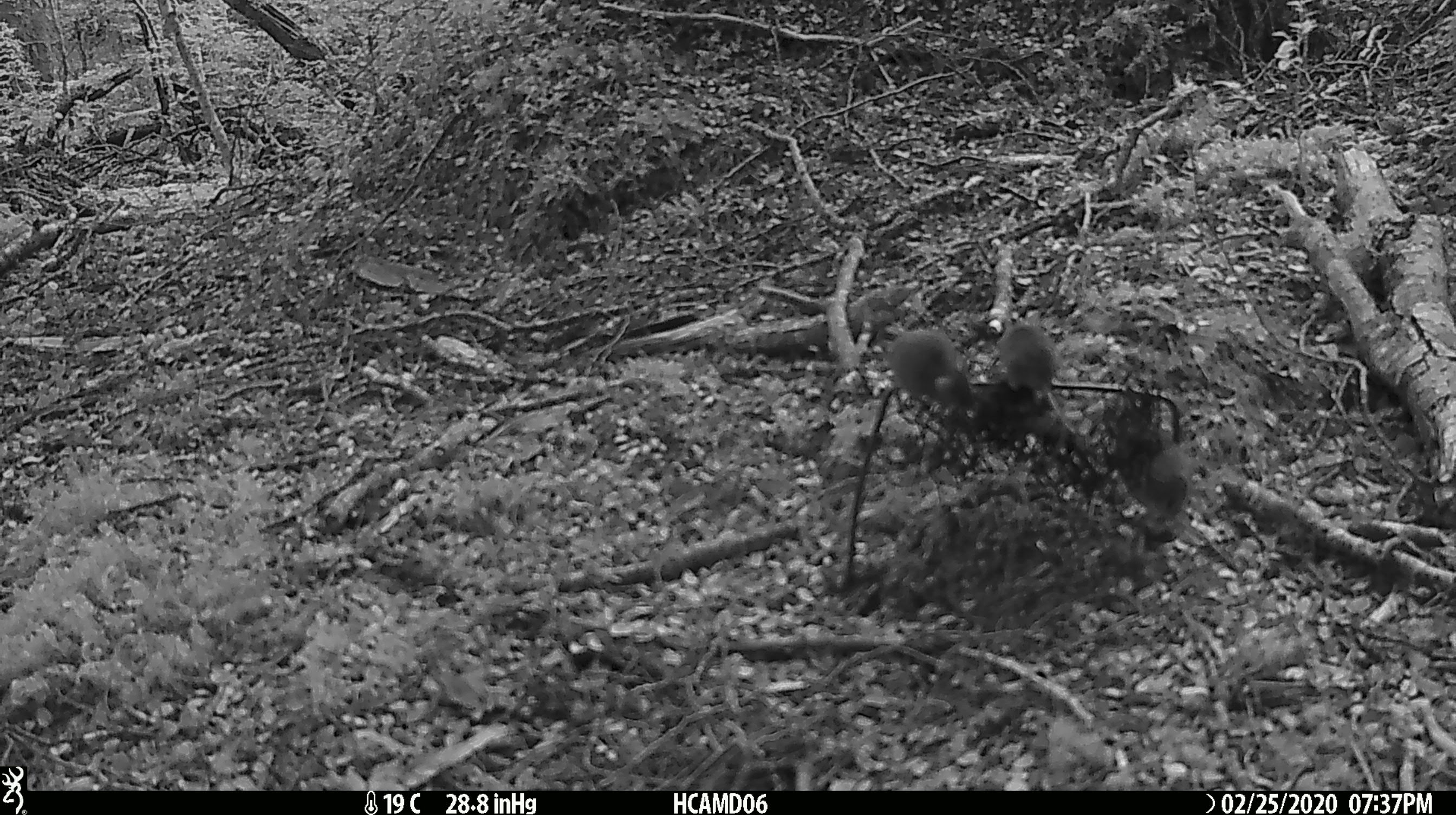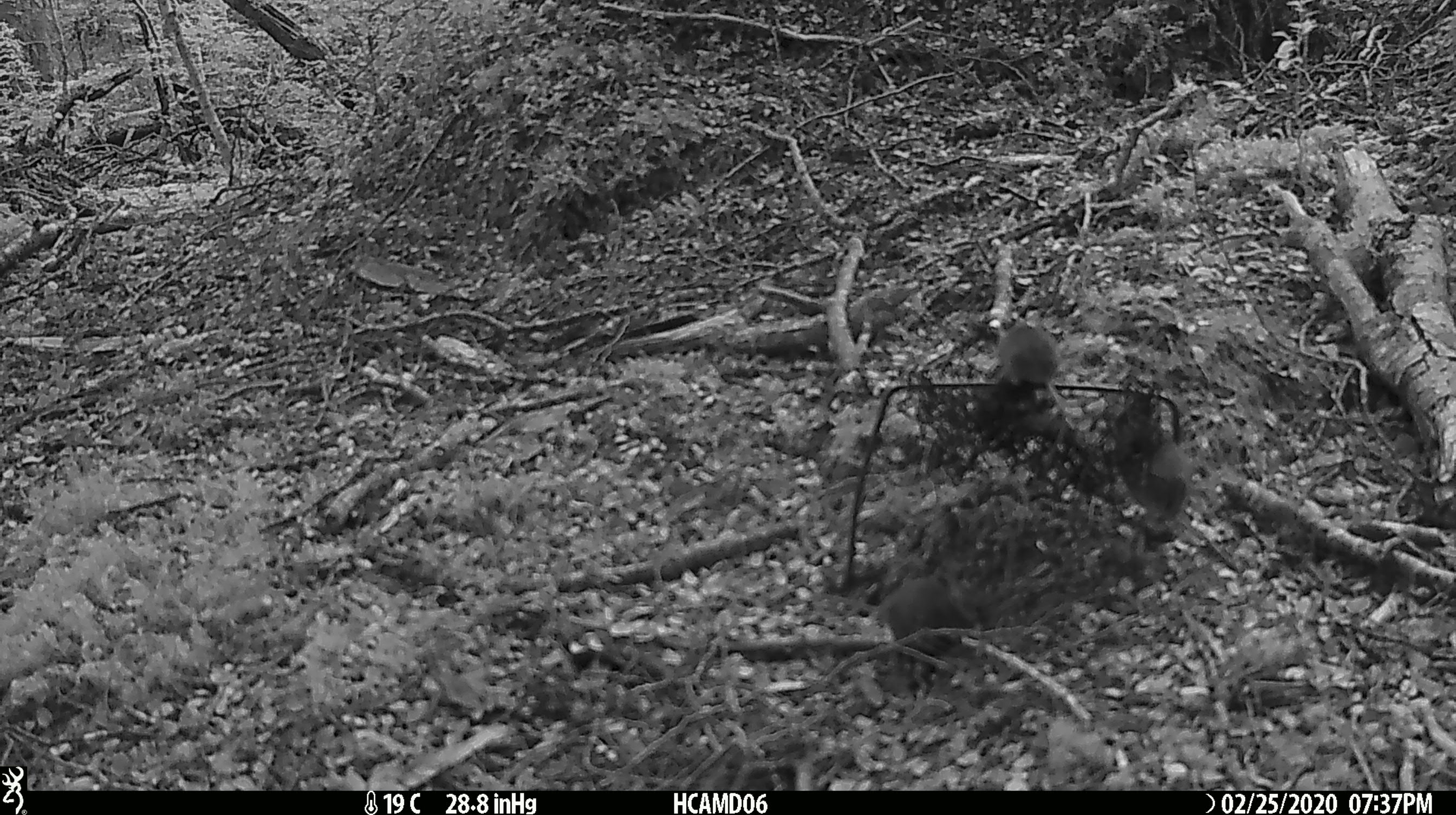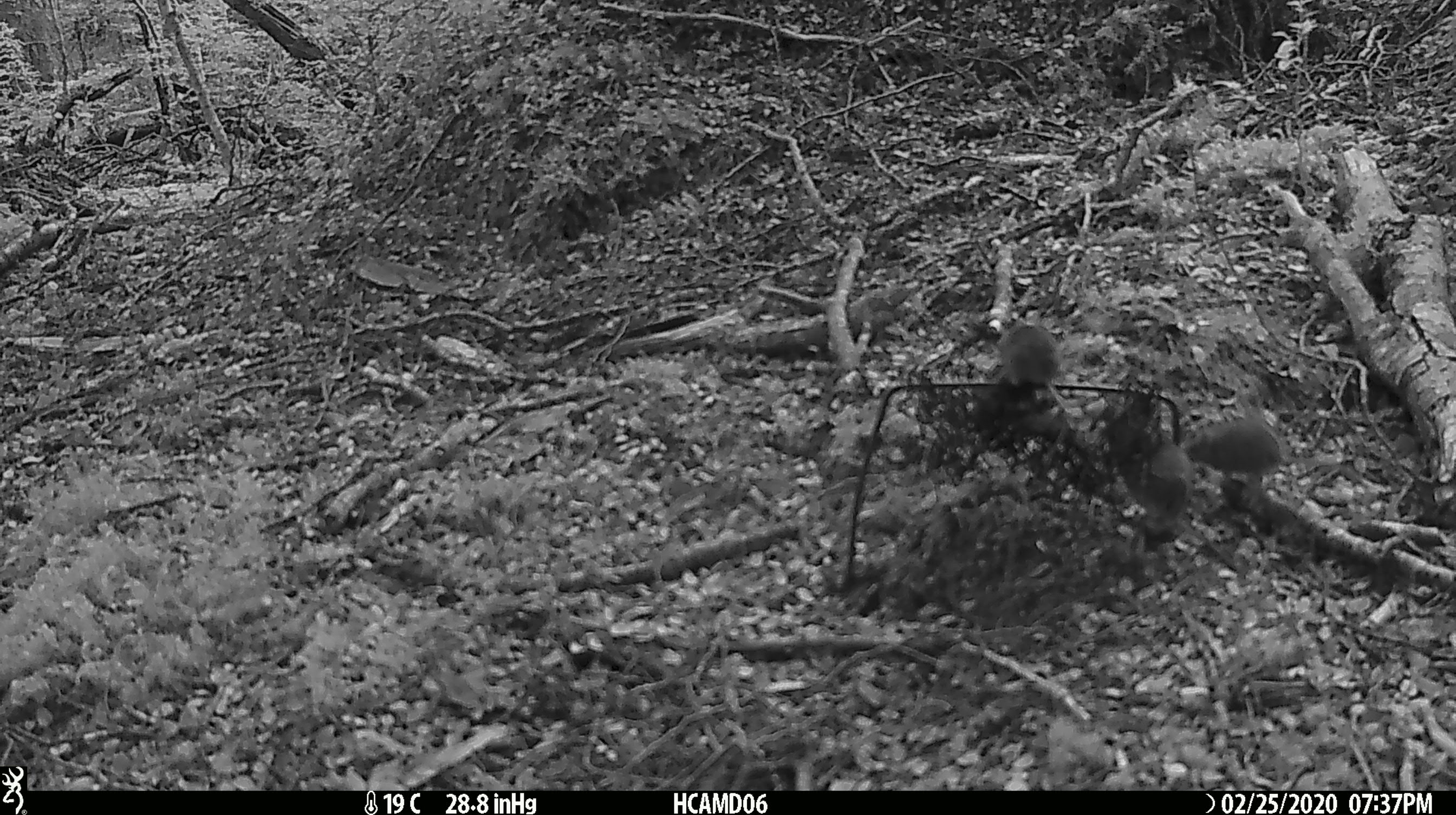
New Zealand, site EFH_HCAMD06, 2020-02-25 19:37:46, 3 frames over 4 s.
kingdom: Animalia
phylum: Chordata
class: Mammalia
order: Rodentia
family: Muridae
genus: Mus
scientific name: Mus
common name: mouse